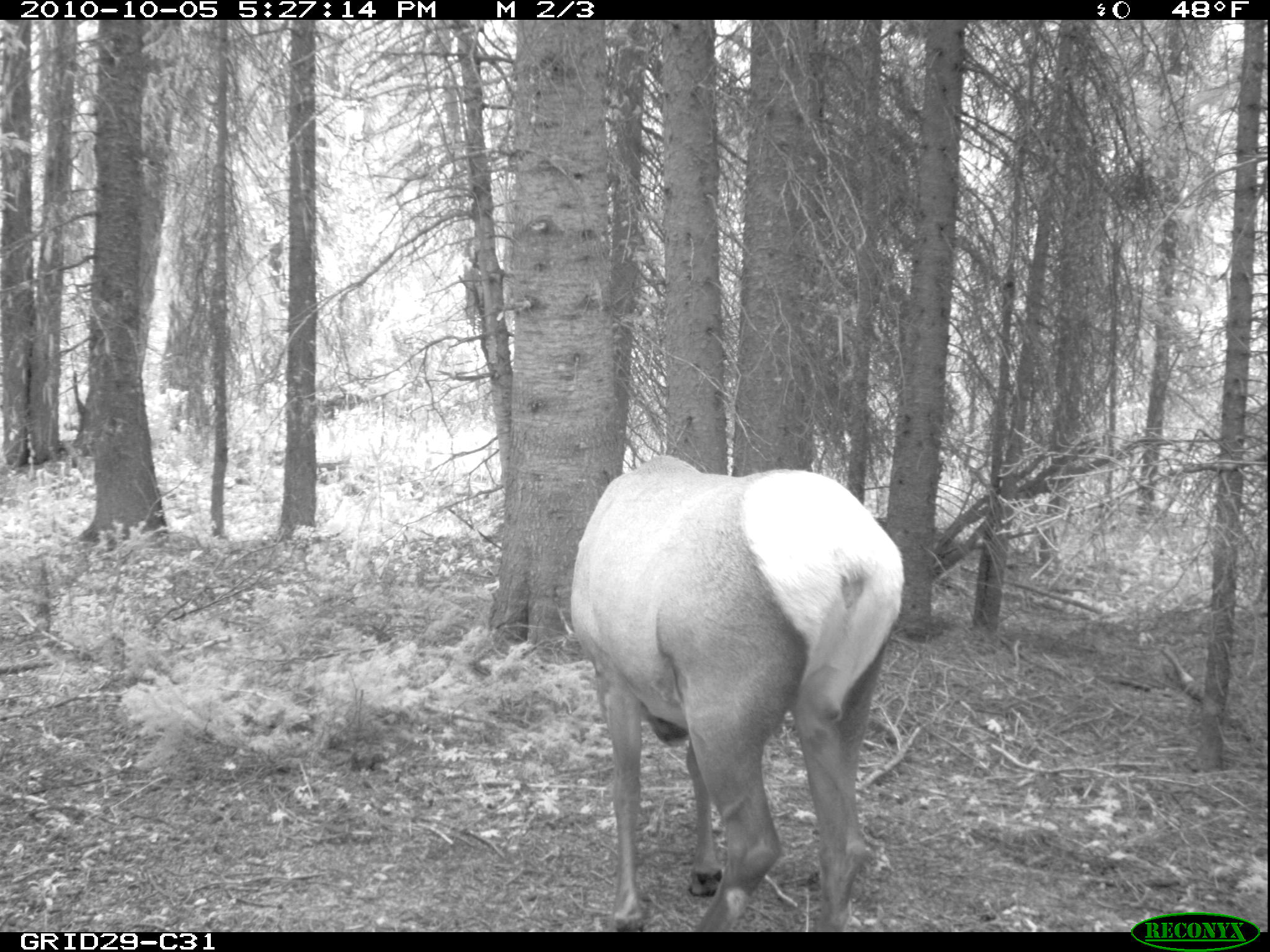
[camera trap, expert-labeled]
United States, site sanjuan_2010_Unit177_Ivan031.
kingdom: Animalia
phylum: Chordata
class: Mammalia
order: Artiodactyla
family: Cervidae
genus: Cervus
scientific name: Cervus elaphus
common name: red deer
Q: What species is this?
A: Cervus elaphus (red deer).